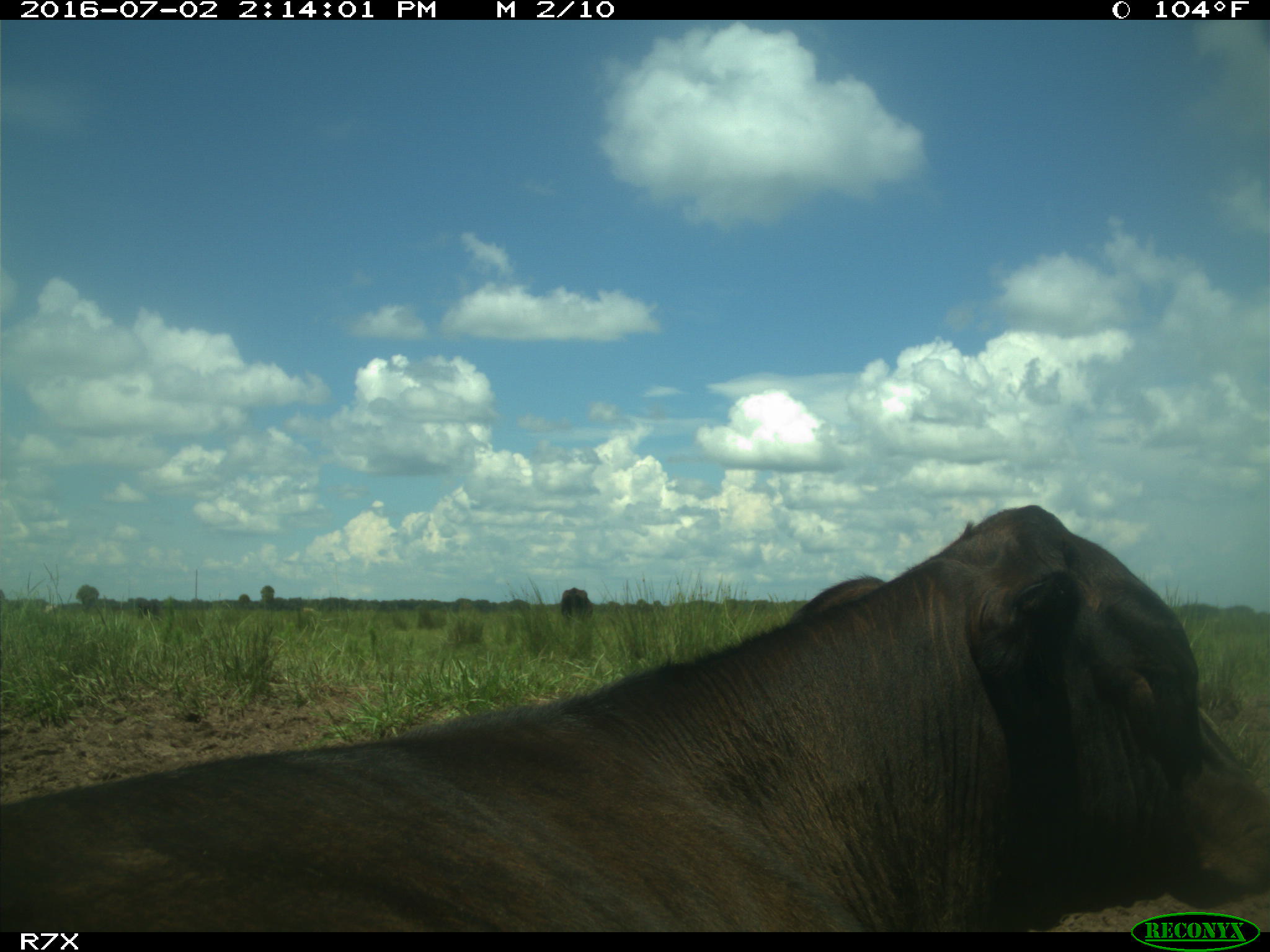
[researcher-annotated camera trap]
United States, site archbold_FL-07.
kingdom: Animalia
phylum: Chordata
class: Mammalia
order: Artiodactyla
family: Bovidae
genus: Bos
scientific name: Bos taurus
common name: domestic cow